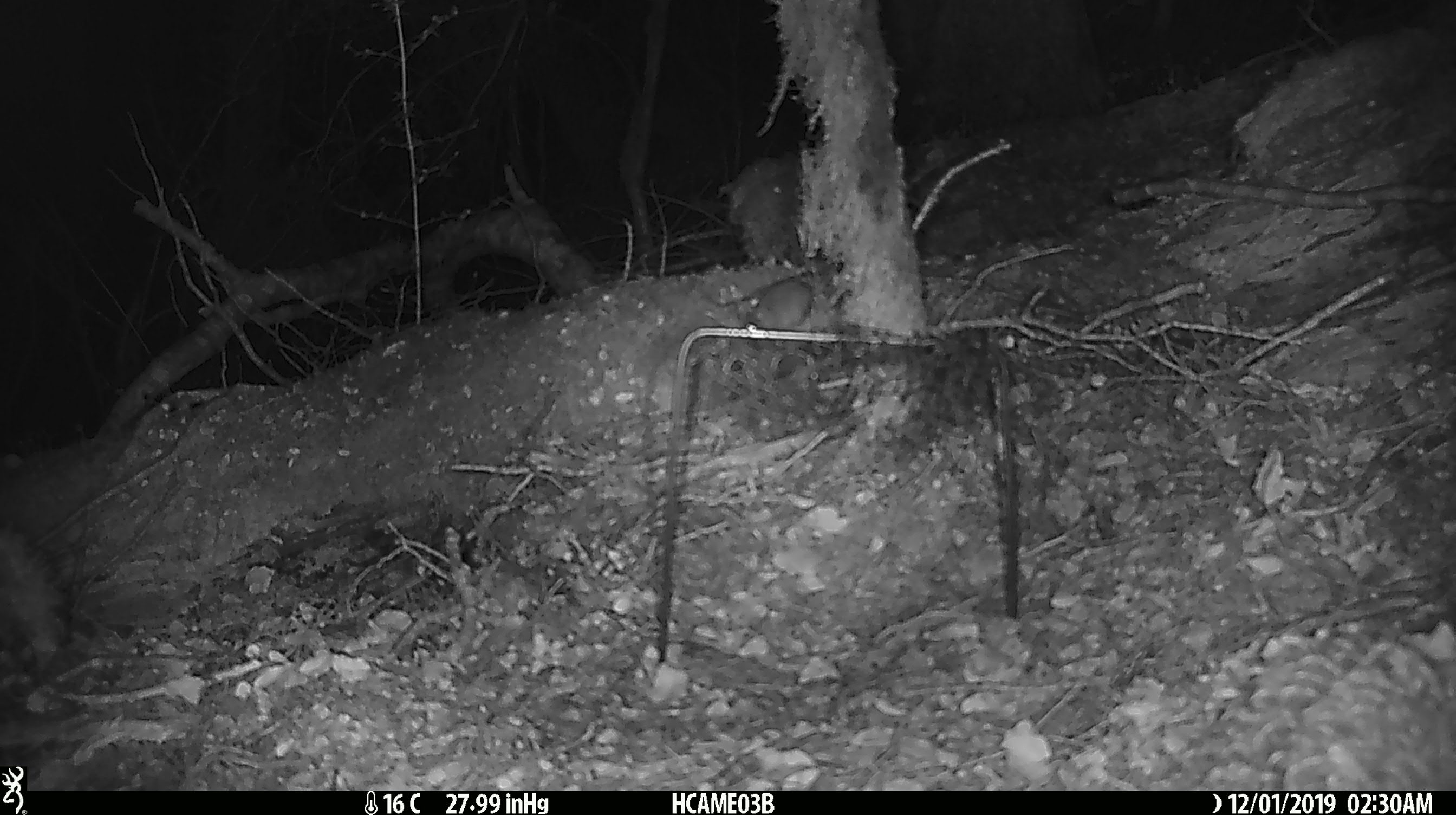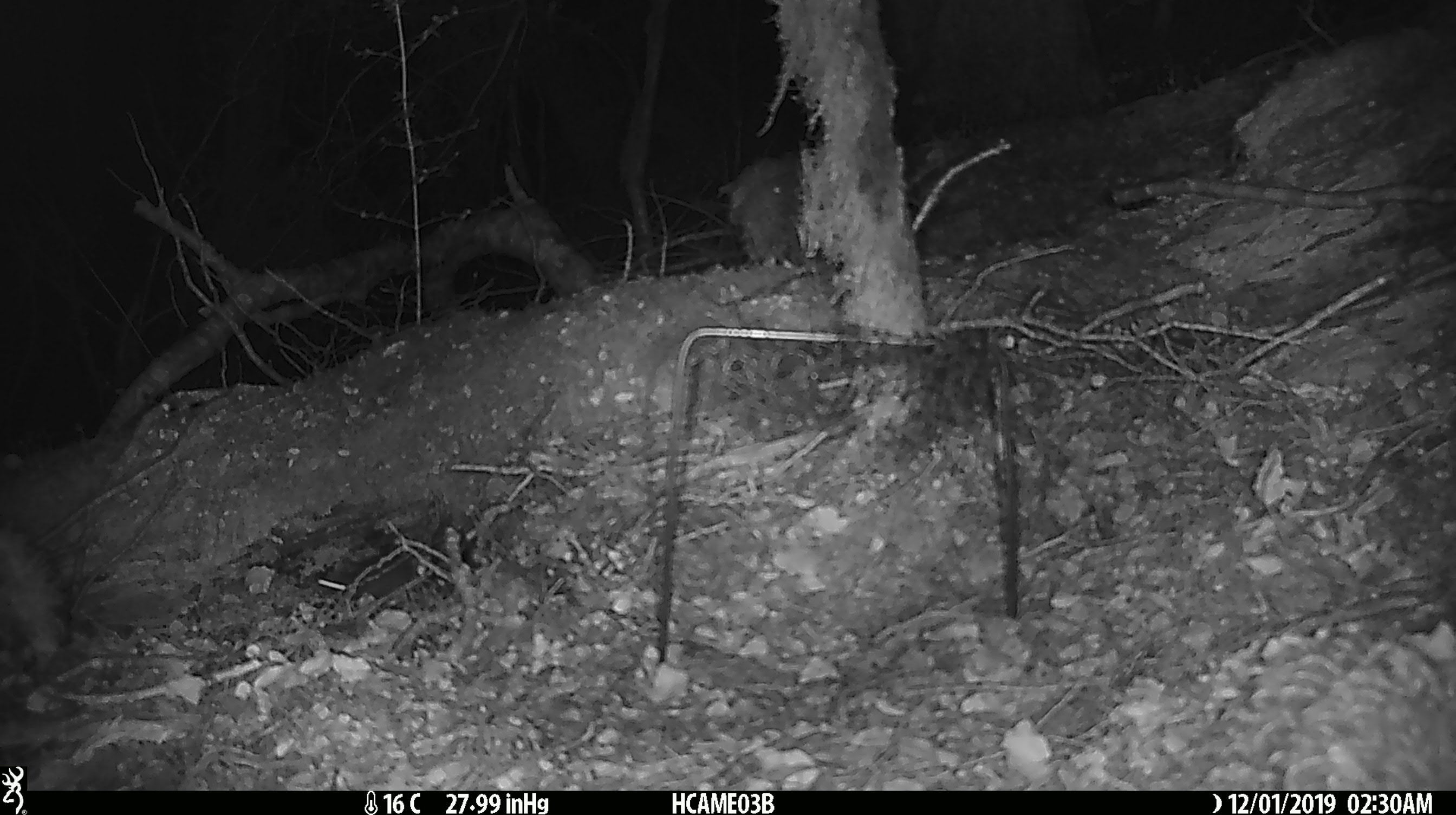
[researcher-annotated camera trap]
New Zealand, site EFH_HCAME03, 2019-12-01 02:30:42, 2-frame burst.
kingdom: Animalia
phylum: Chordata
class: Mammalia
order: Rodentia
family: Muridae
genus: Mus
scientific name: Mus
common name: mouse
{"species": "mouse (Mus)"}